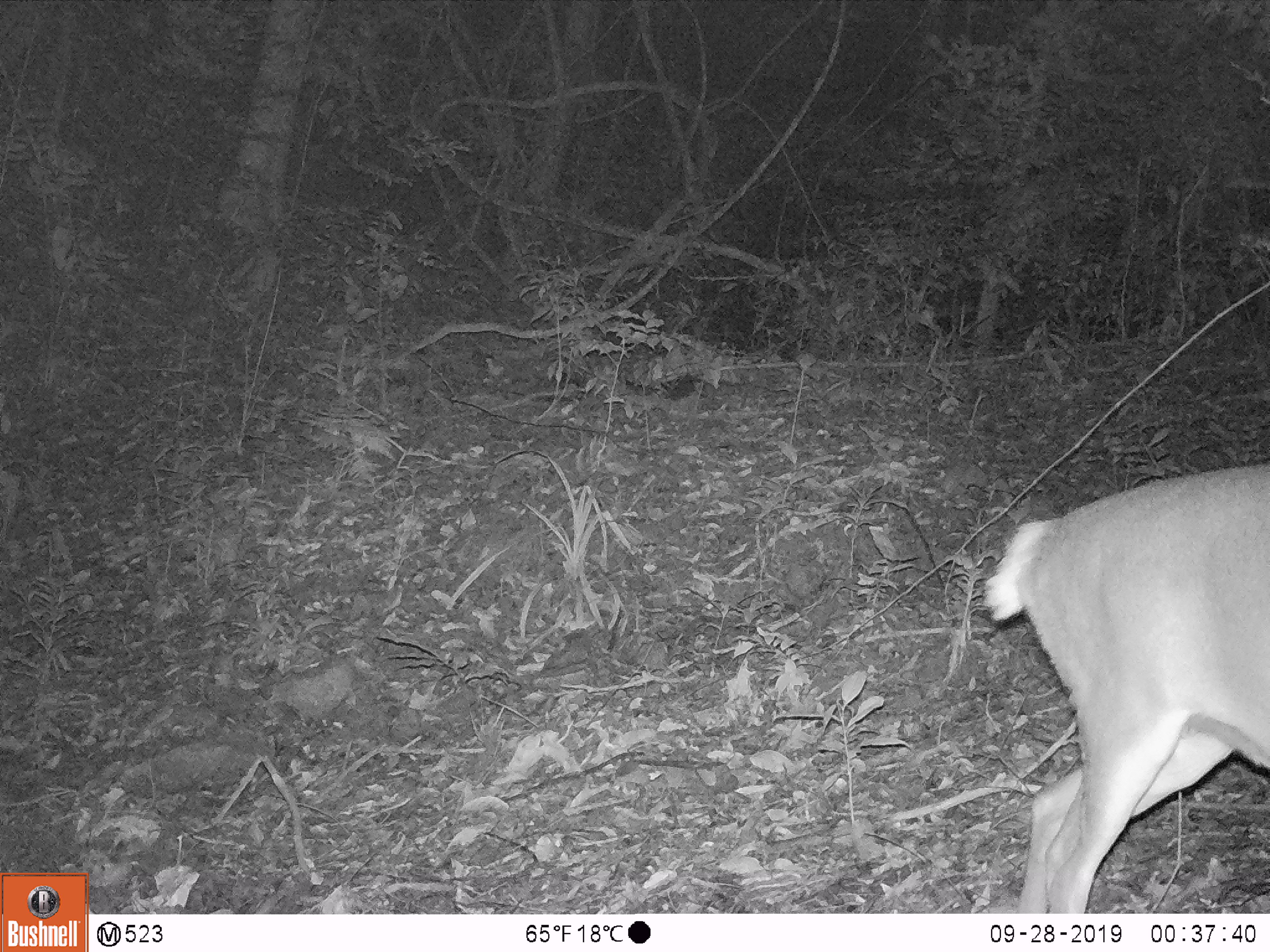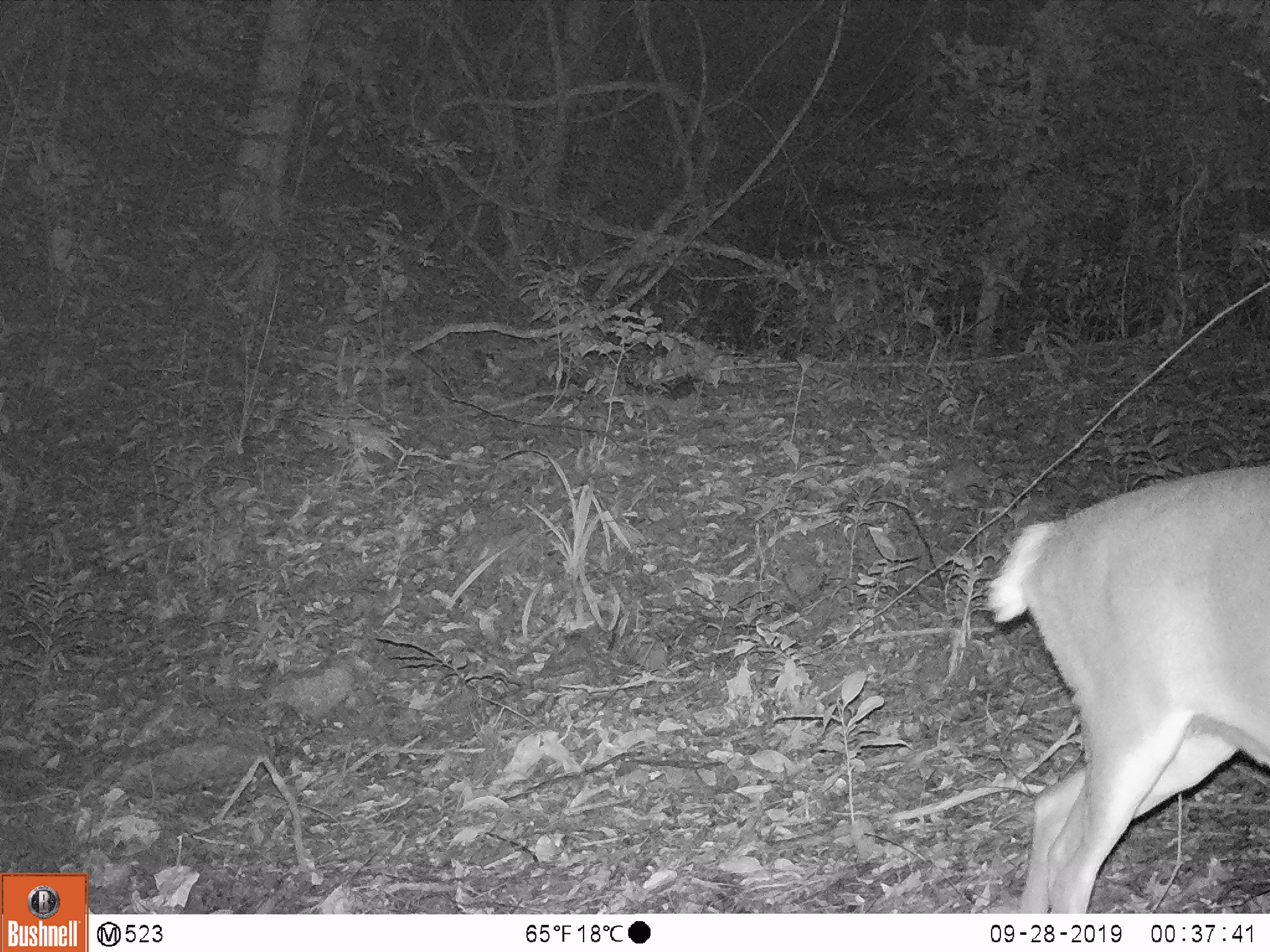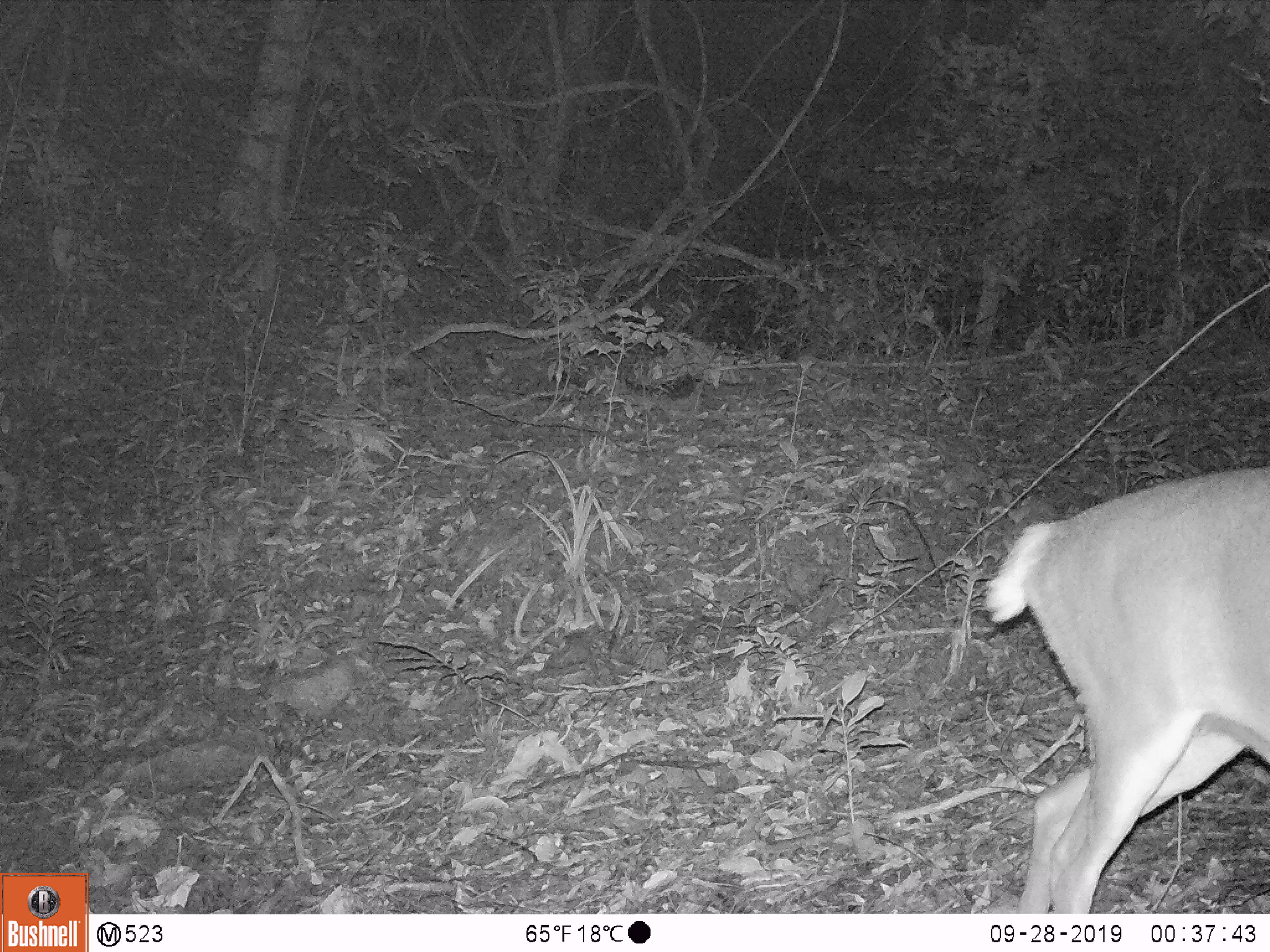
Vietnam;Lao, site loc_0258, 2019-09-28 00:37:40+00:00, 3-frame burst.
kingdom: Animalia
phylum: Chordata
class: Mammalia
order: Artiodactyla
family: Cervidae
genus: Muntiacus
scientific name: Muntiacus vuquangensis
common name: large-antlered muntjac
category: large antlered muntjac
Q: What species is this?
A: Large antlered muntjac (large-antlered muntjac) (Muntiacus vuquangensis).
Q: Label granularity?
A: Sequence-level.